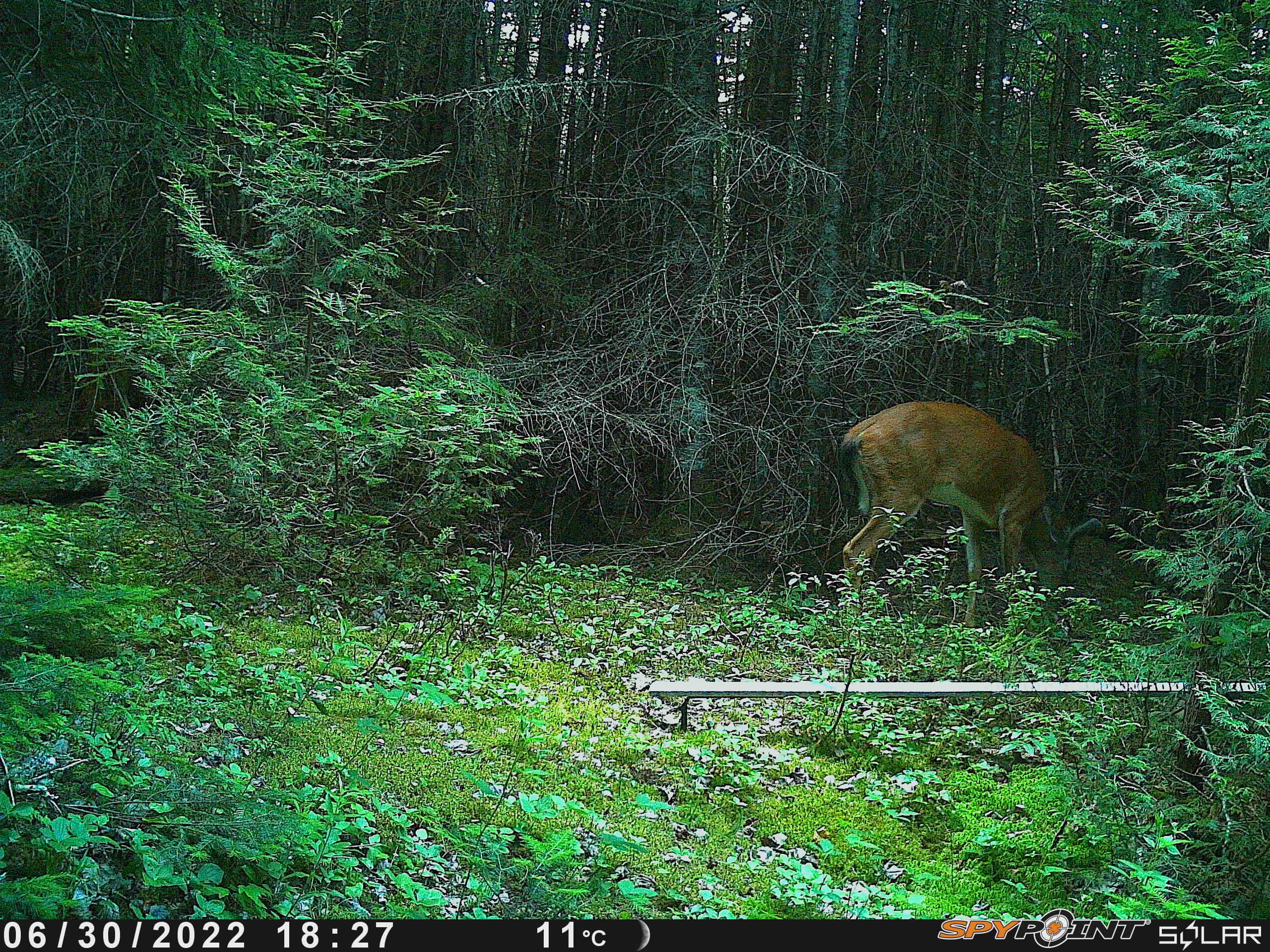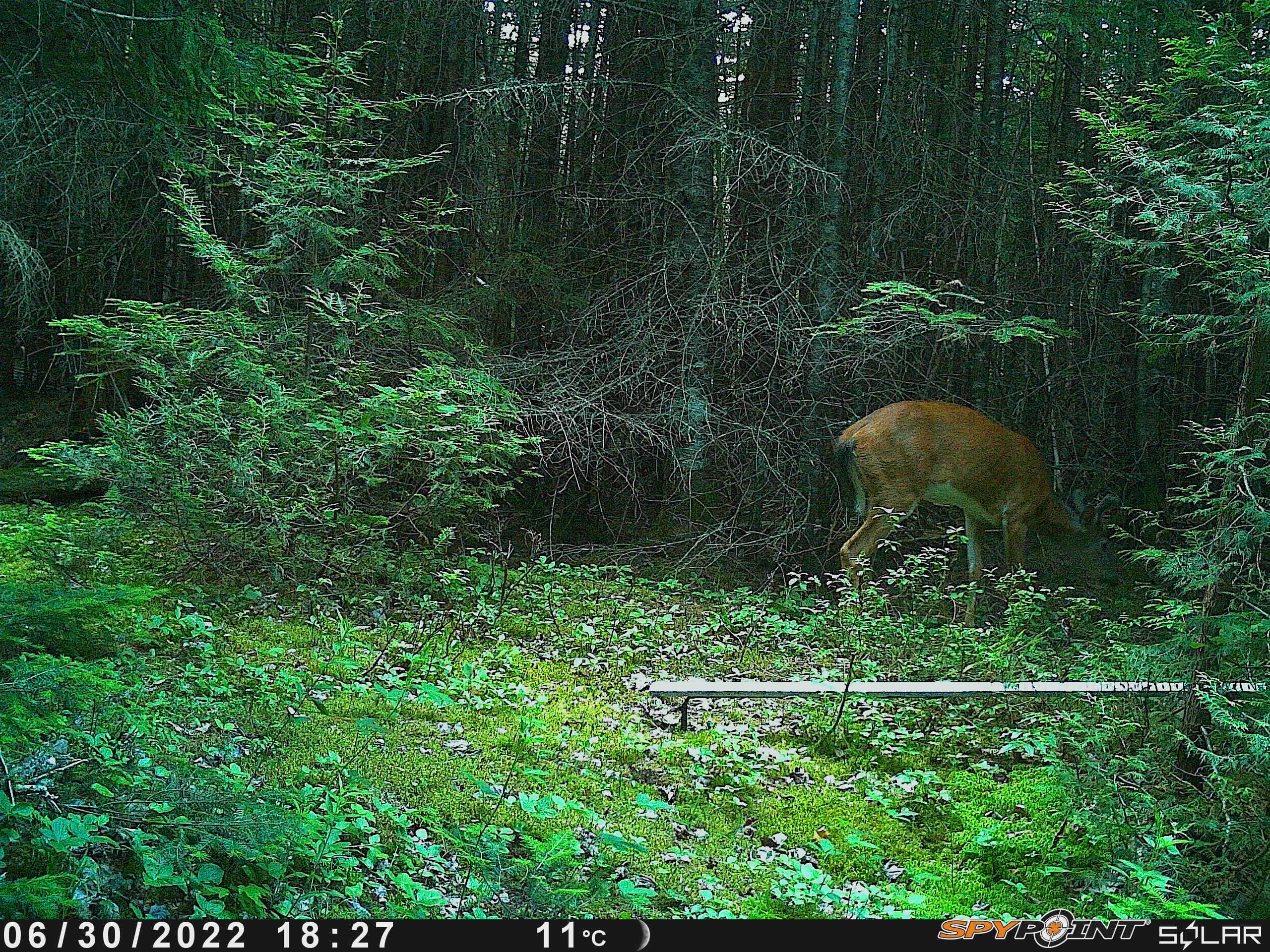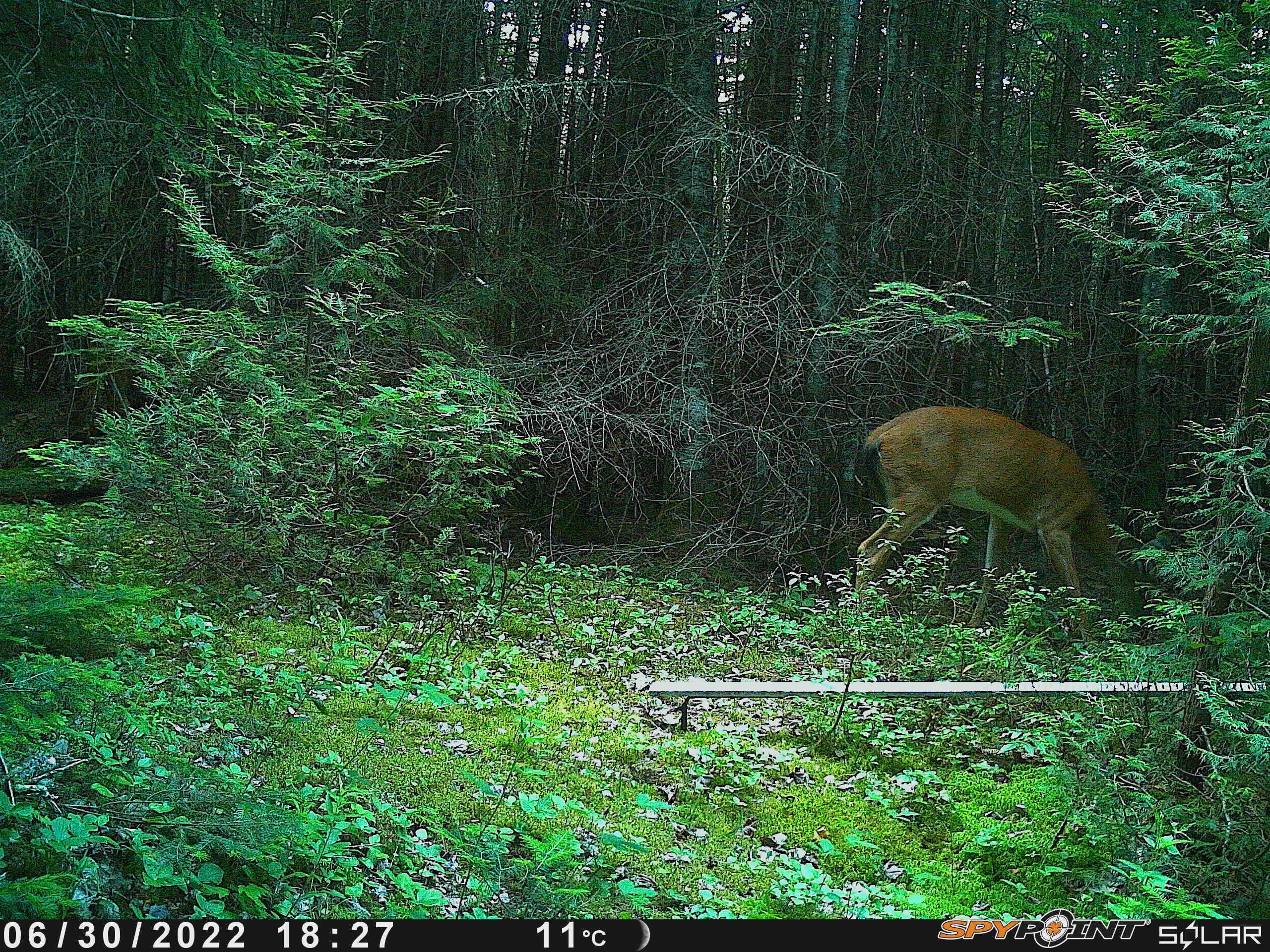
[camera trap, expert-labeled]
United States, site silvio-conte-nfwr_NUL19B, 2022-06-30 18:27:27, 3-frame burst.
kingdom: Animalia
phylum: Chordata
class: Mammalia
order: Artiodactyla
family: Cervidae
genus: Odocoileus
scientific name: Odocoileus virginianus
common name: white-tailed deer